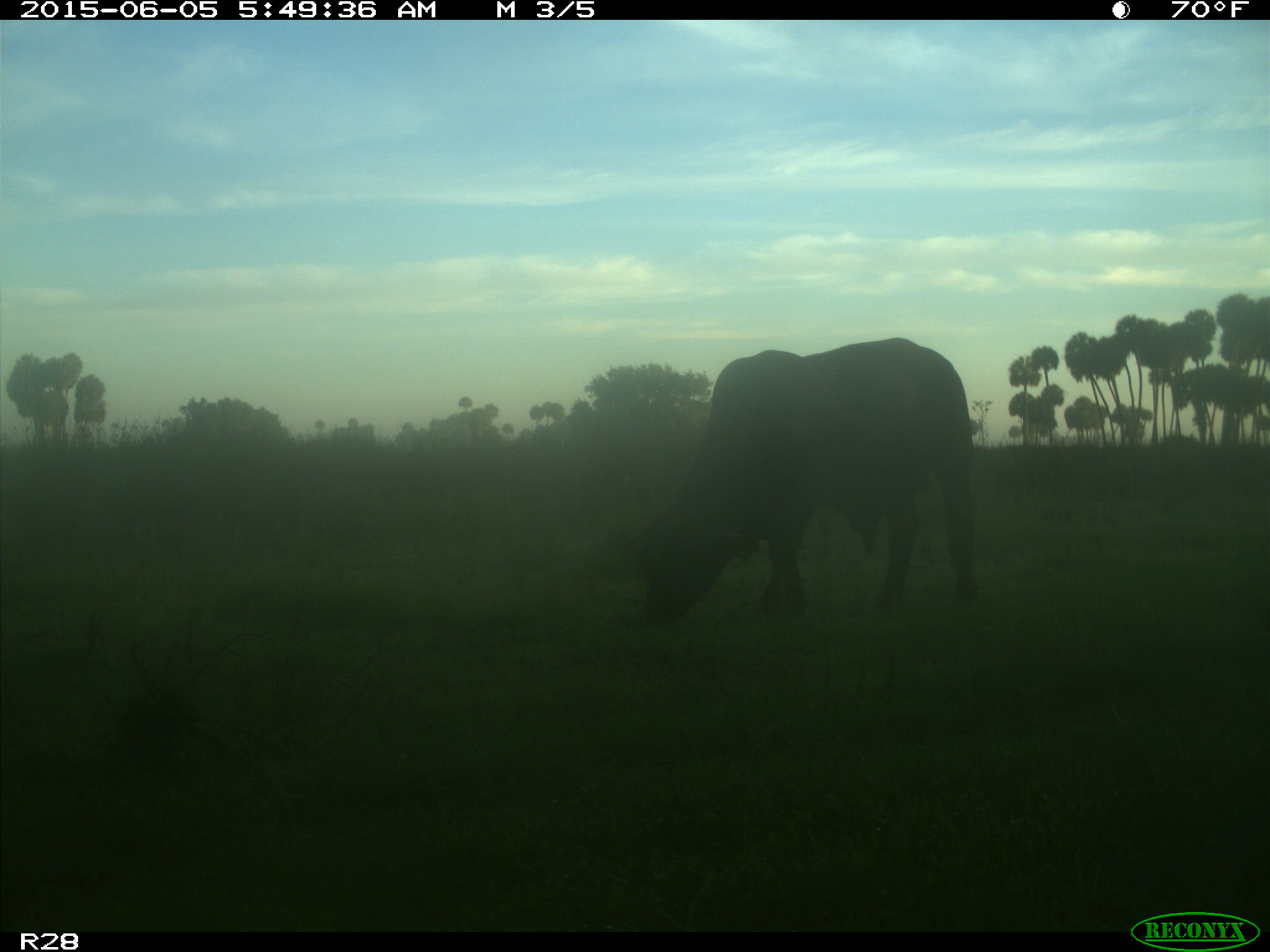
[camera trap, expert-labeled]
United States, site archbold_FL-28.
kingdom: Animalia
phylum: Chordata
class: Mammalia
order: Artiodactyla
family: Bovidae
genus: Bos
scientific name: Bos taurus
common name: domestic cow